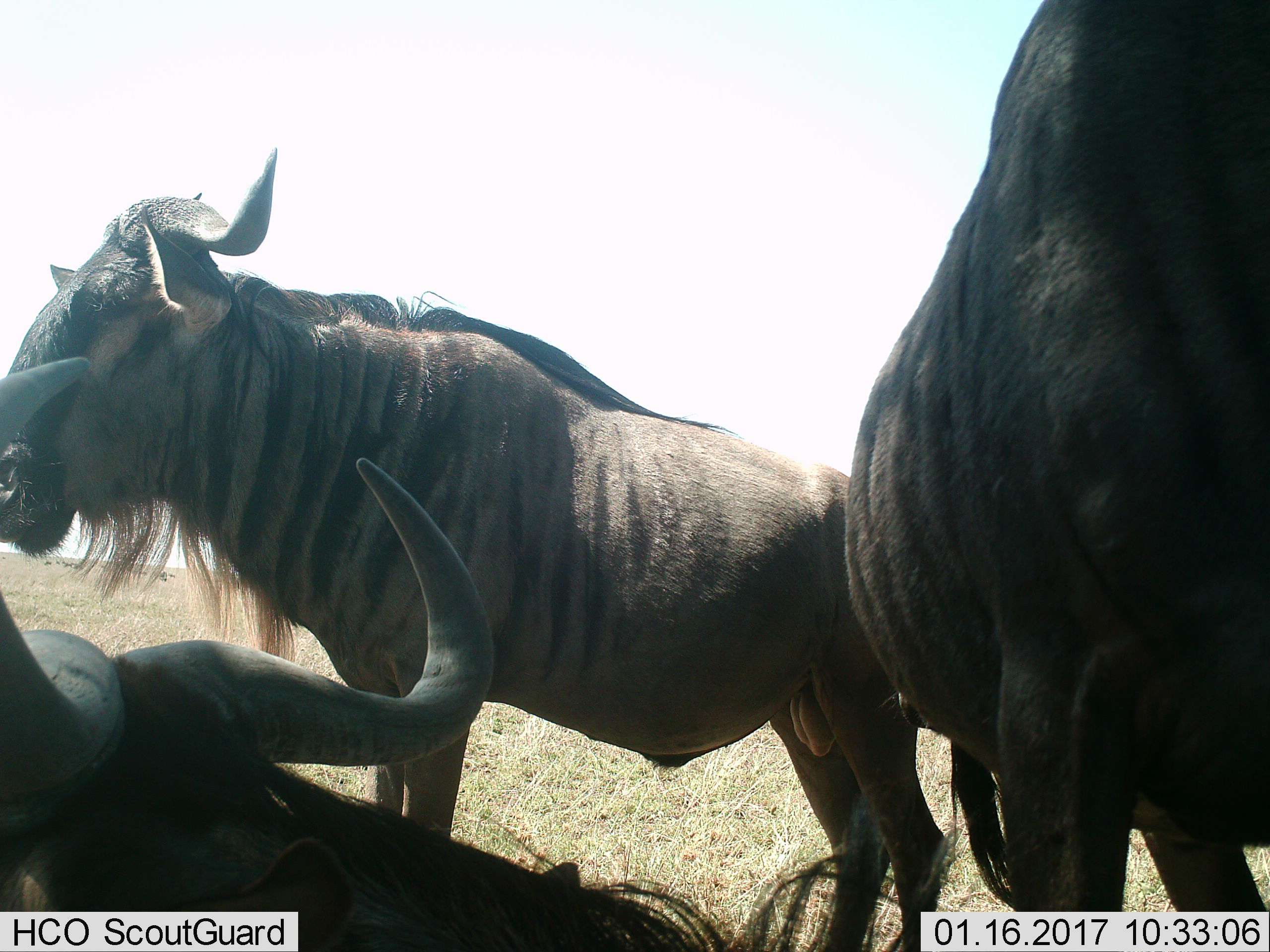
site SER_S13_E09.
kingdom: Animalia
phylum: Chordata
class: Mammalia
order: Artiodactyla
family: Bovidae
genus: Connochaetes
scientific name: Connochaetes taurinus taurinus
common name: blue wildebeest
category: wildebeestblue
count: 3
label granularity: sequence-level